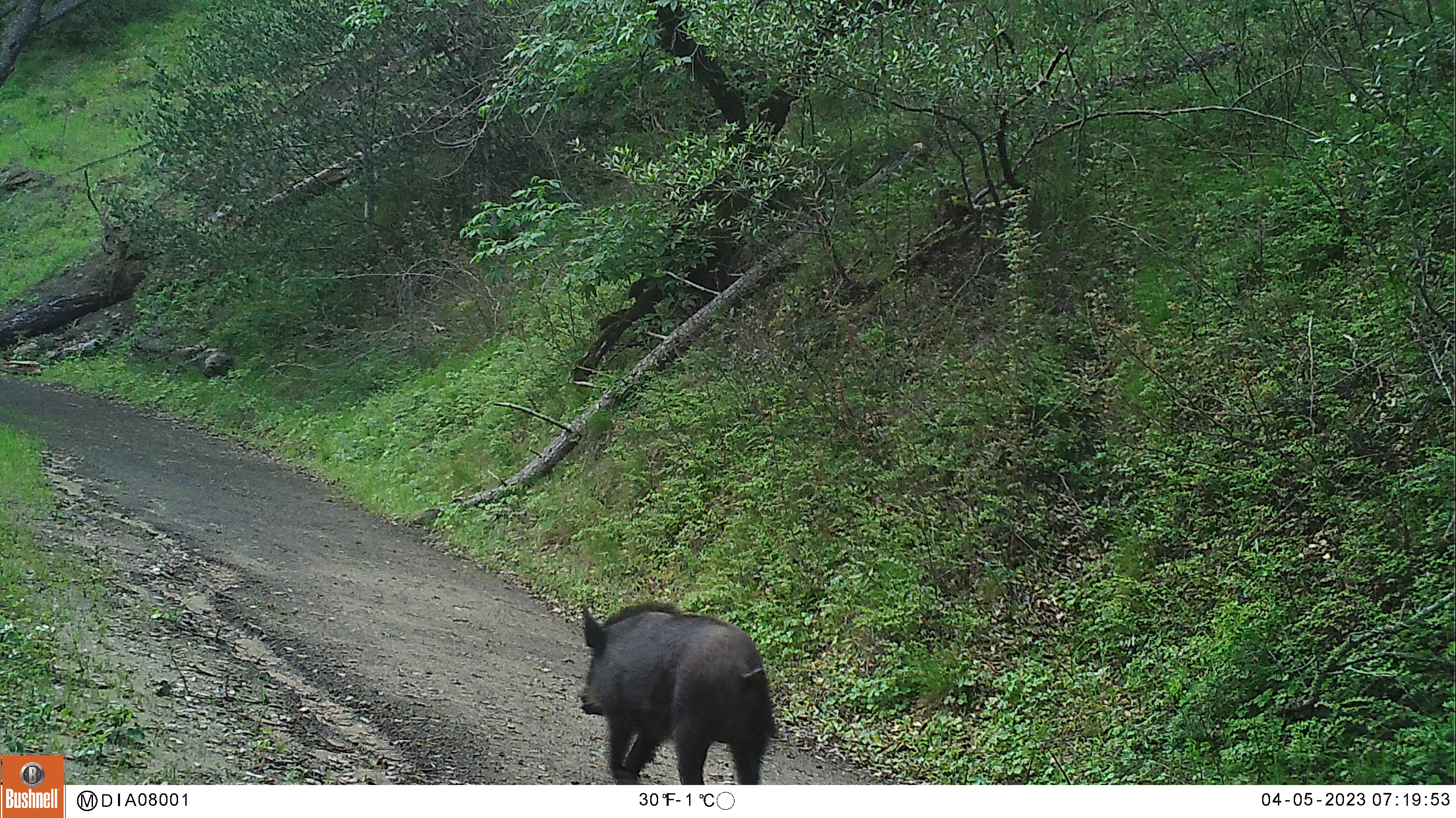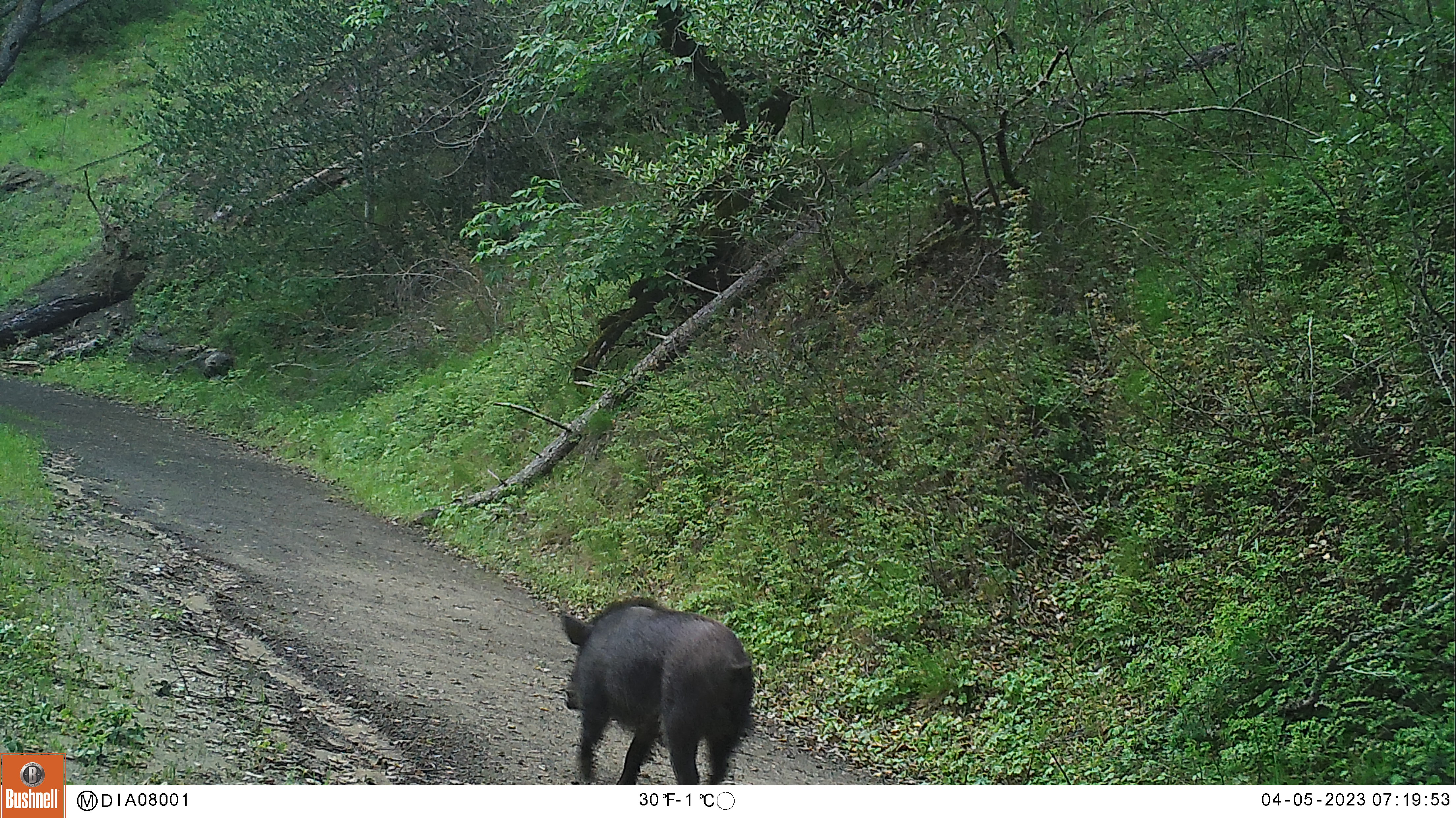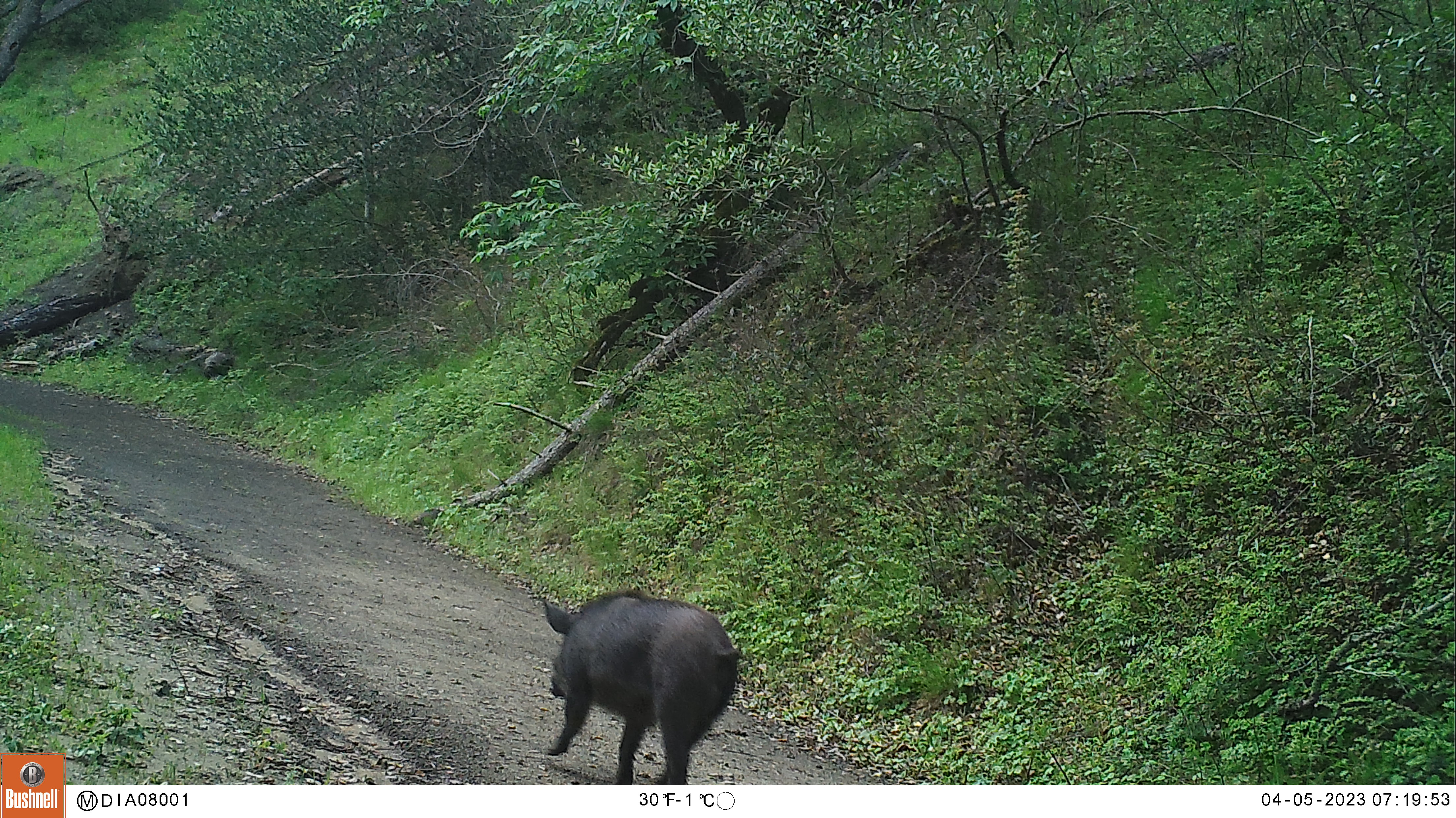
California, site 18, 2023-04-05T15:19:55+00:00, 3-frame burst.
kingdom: Animalia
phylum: Chordata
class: Mammalia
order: Artiodactyla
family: Suidae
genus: Sus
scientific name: Sus scrofa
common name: wild boar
Wild boar (Sus scrofa).